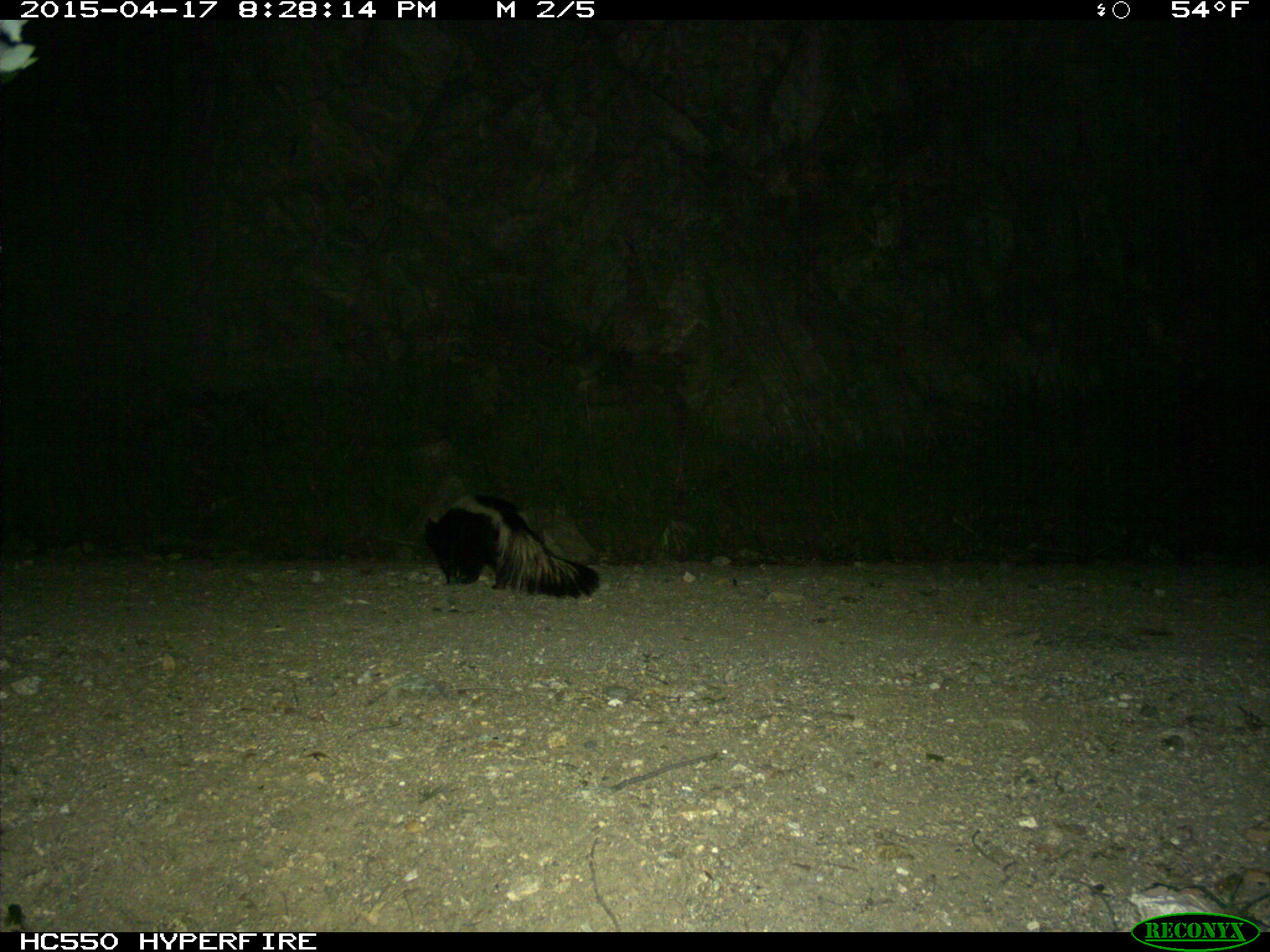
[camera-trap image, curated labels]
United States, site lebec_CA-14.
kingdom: Animalia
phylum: Chordata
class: Mammalia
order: Carnivora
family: Mephitidae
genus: Mephitis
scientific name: Mephitis mephitis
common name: striped skunk